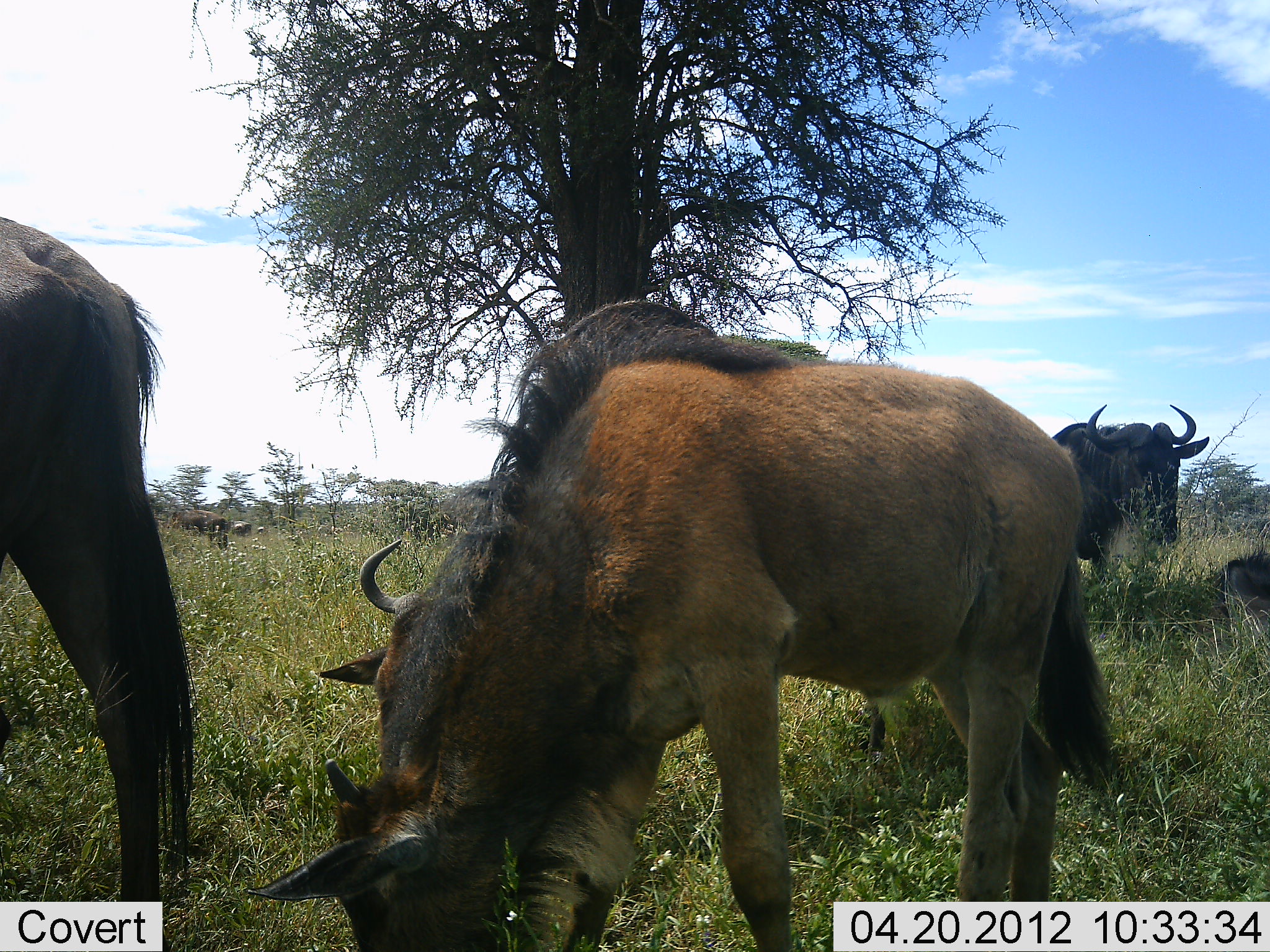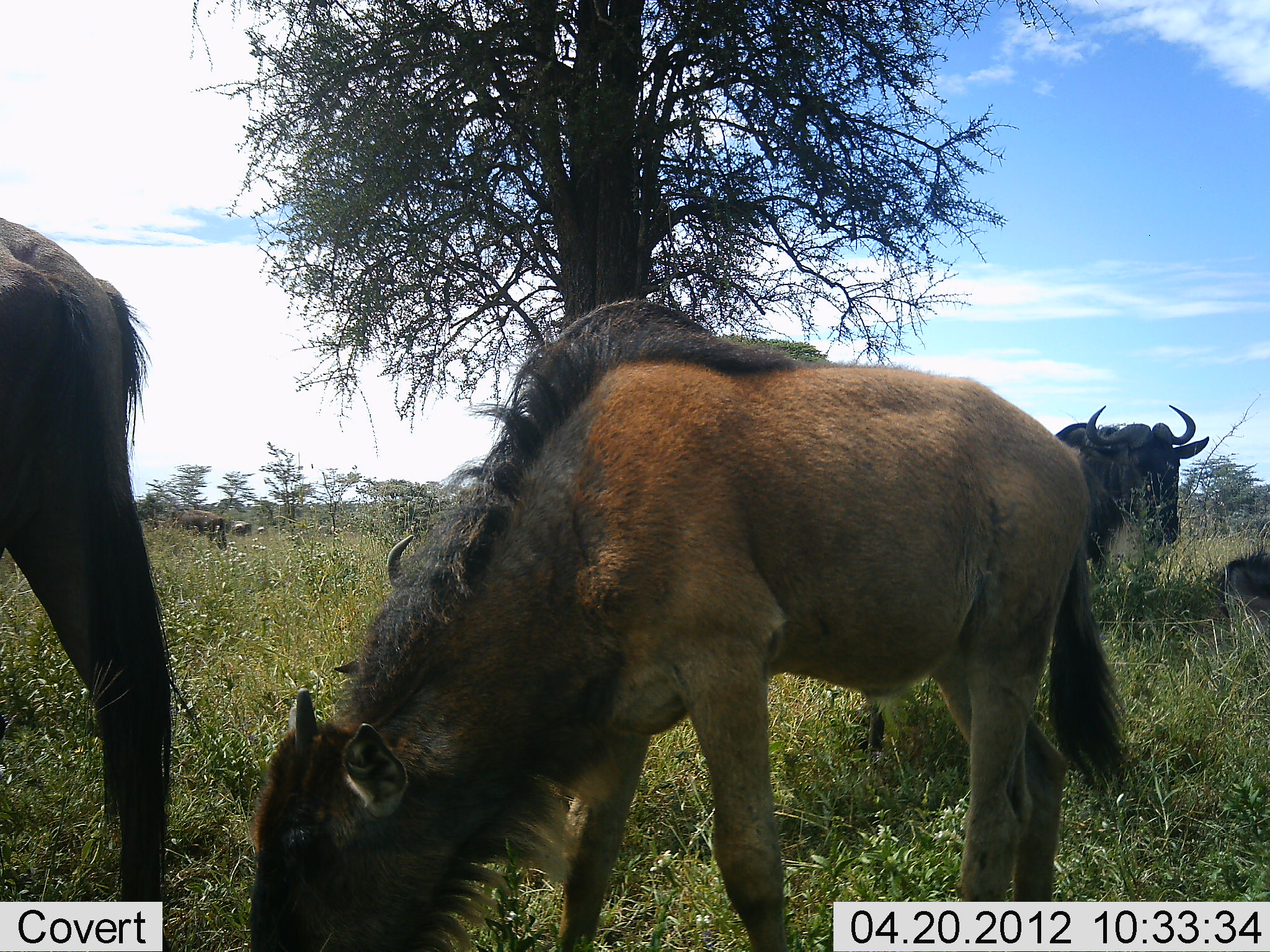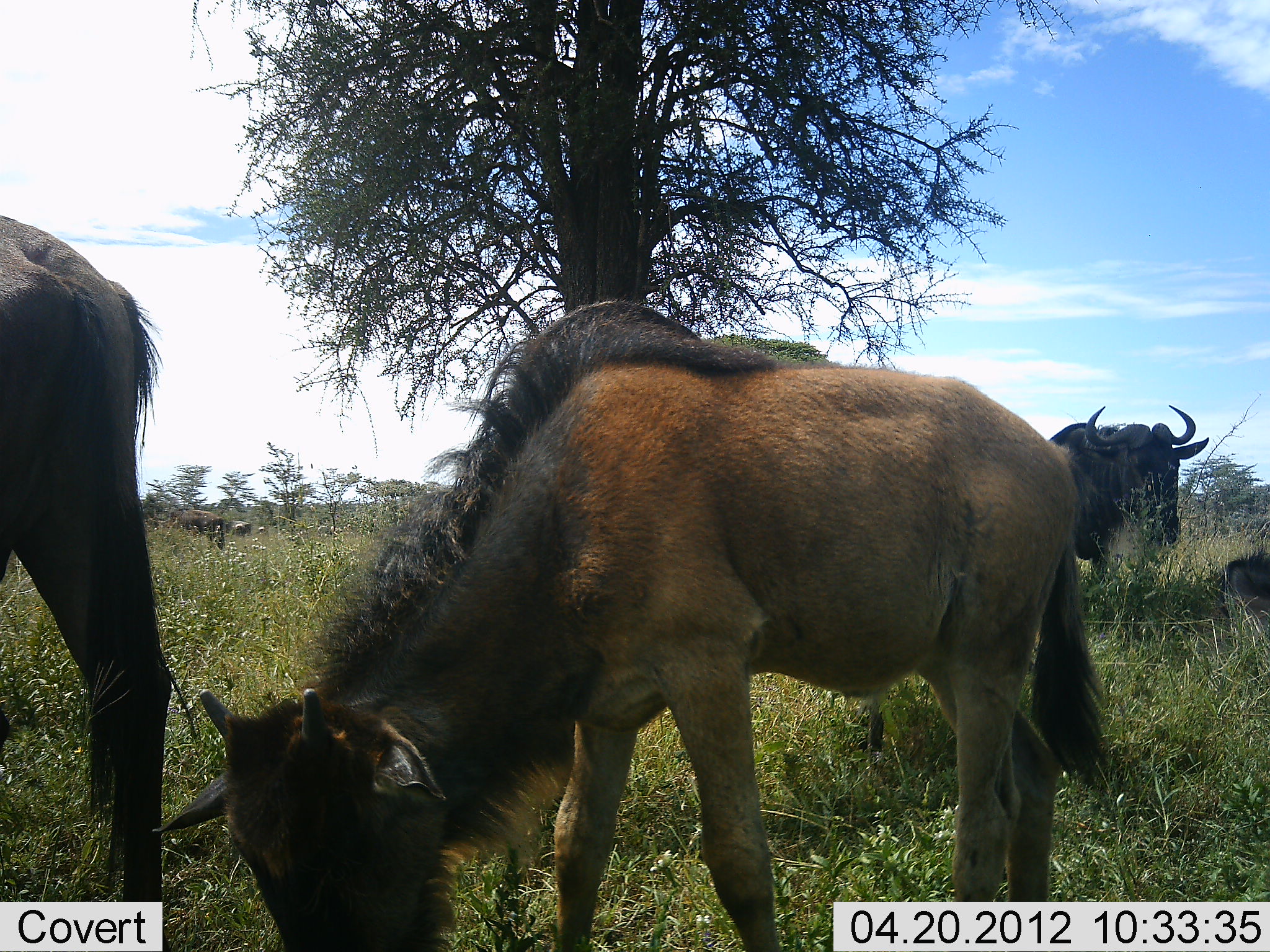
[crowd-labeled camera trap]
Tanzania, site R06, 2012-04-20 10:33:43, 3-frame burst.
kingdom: Animalia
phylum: Chordata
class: Mammalia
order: Artiodactyla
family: Bovidae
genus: Connochaetes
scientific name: Connochaetes taurinus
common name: blue wildebeest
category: wildebeest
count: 5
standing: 61%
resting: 39%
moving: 0%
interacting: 0%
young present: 56%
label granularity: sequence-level